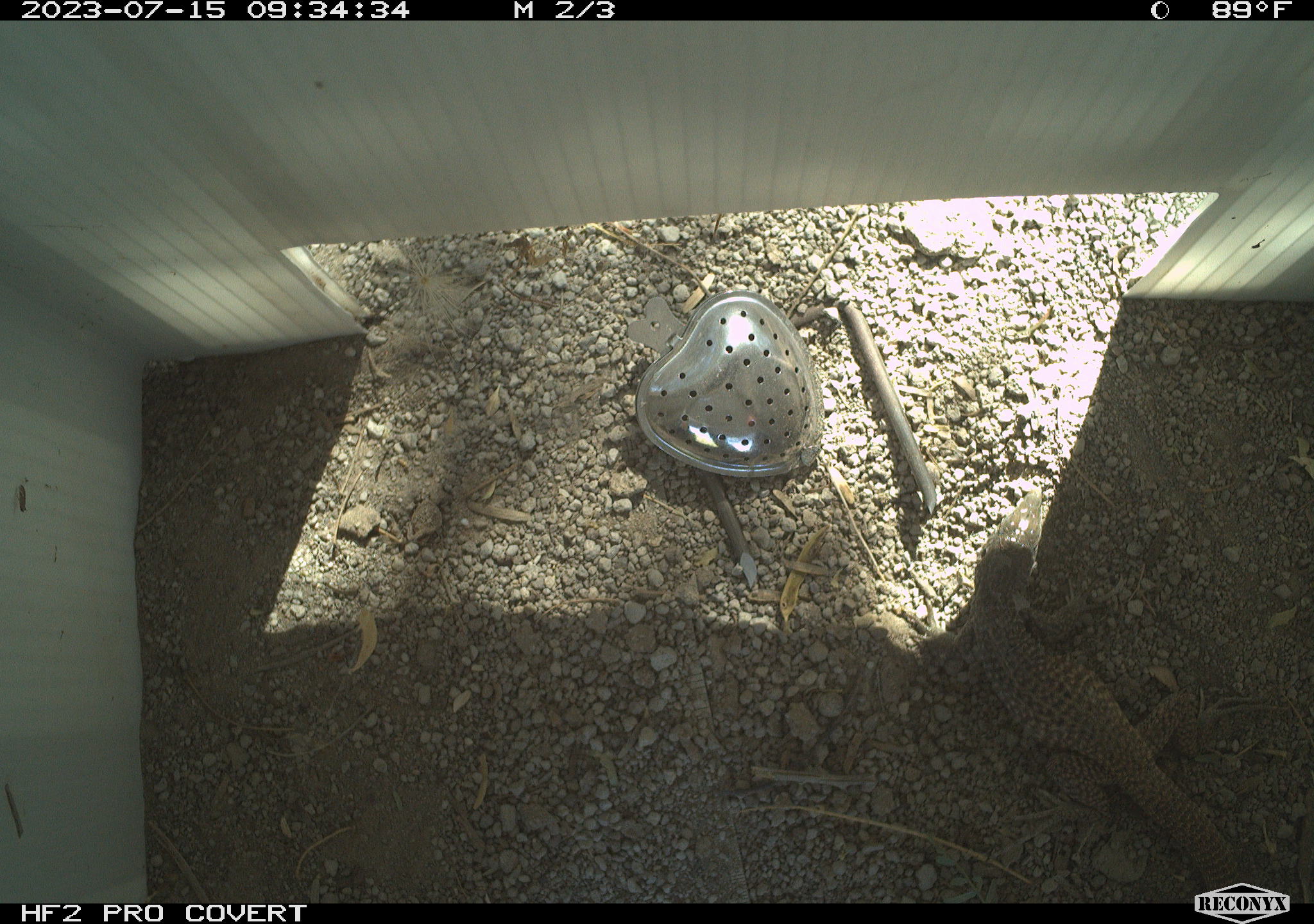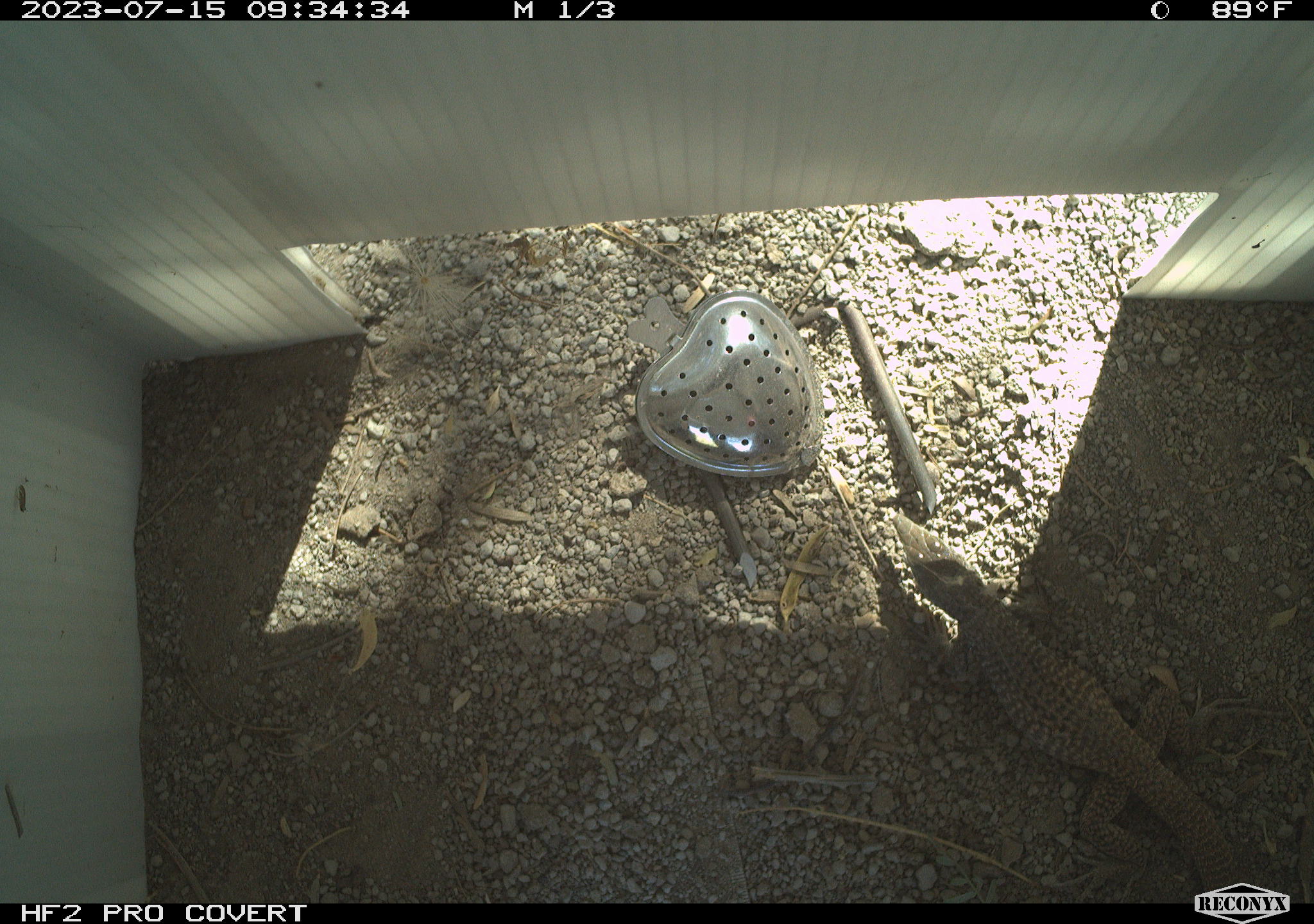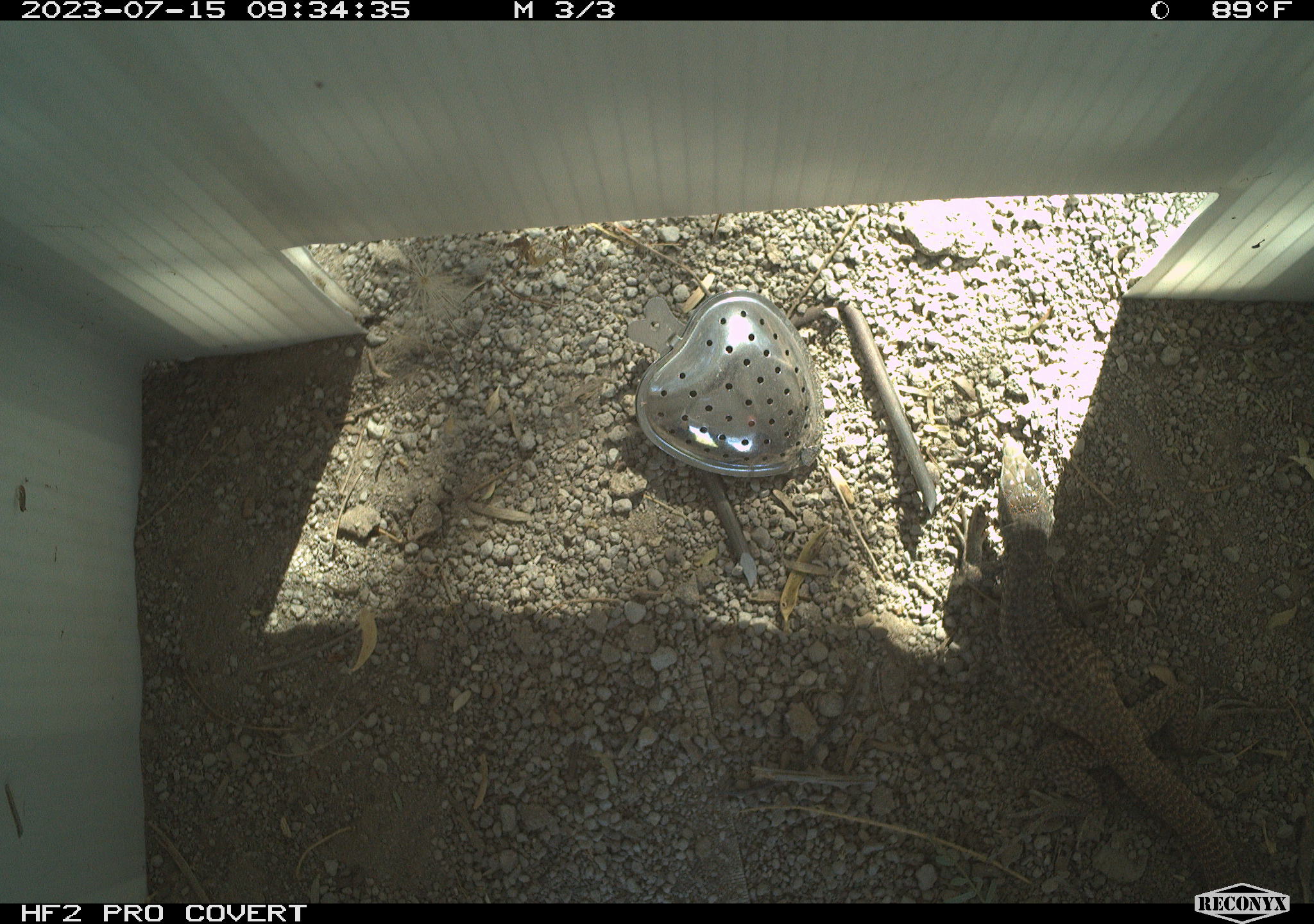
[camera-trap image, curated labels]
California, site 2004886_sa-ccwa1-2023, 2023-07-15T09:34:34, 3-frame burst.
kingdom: Animalia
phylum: Chordata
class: Reptilia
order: Squamata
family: Teiidae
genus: Aspidoscelis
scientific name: Aspidoscelis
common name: whiptail lizards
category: aspidoscelis species